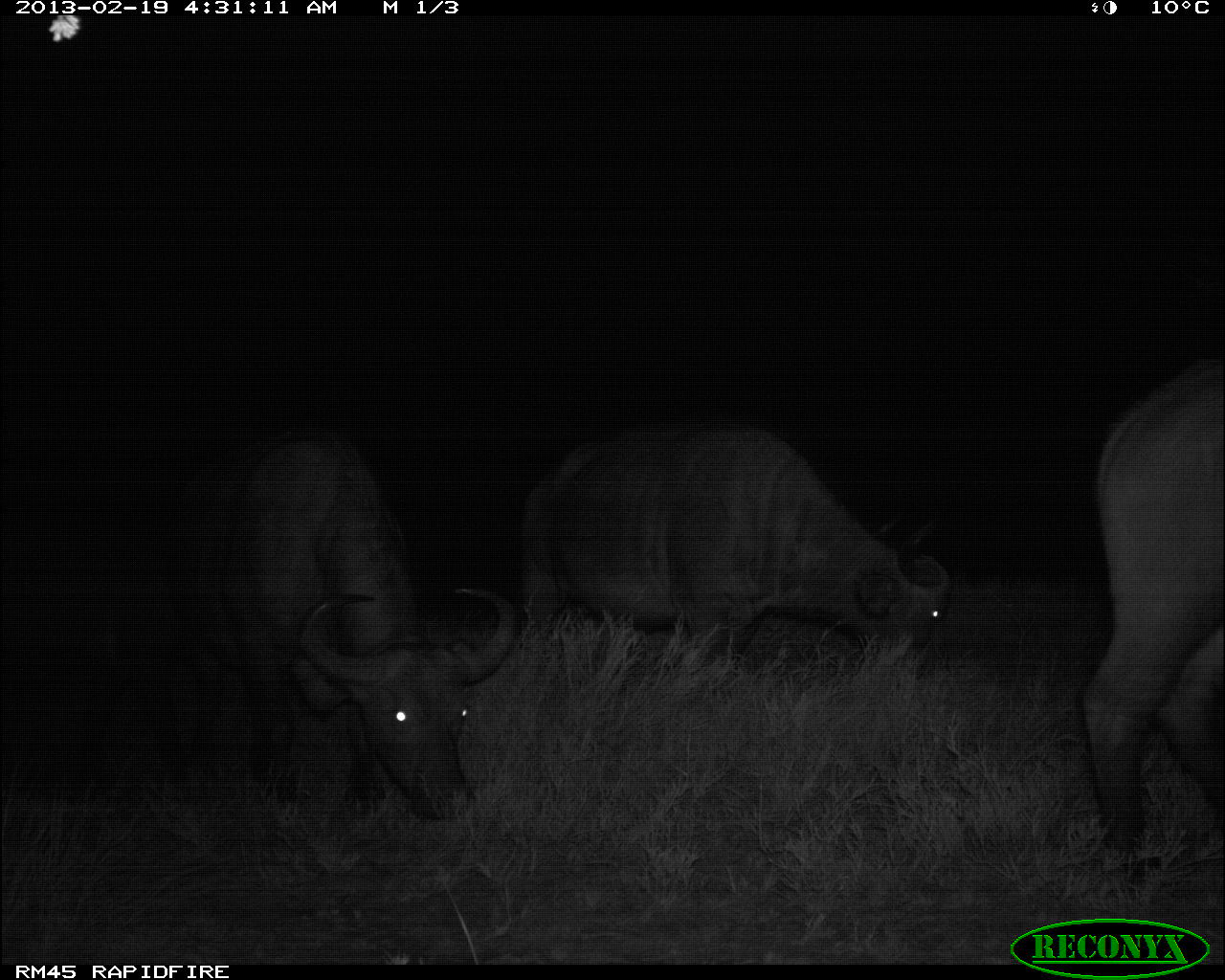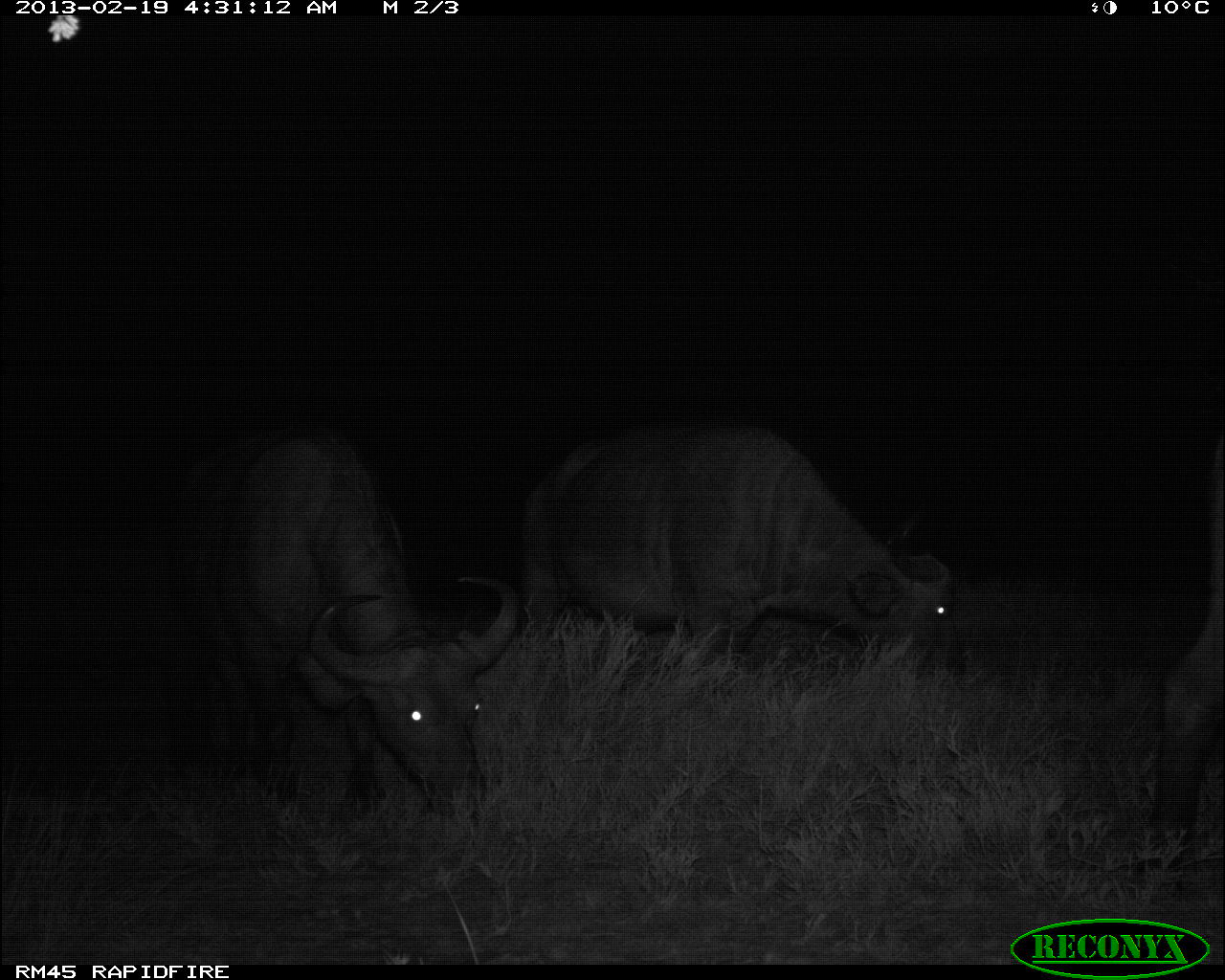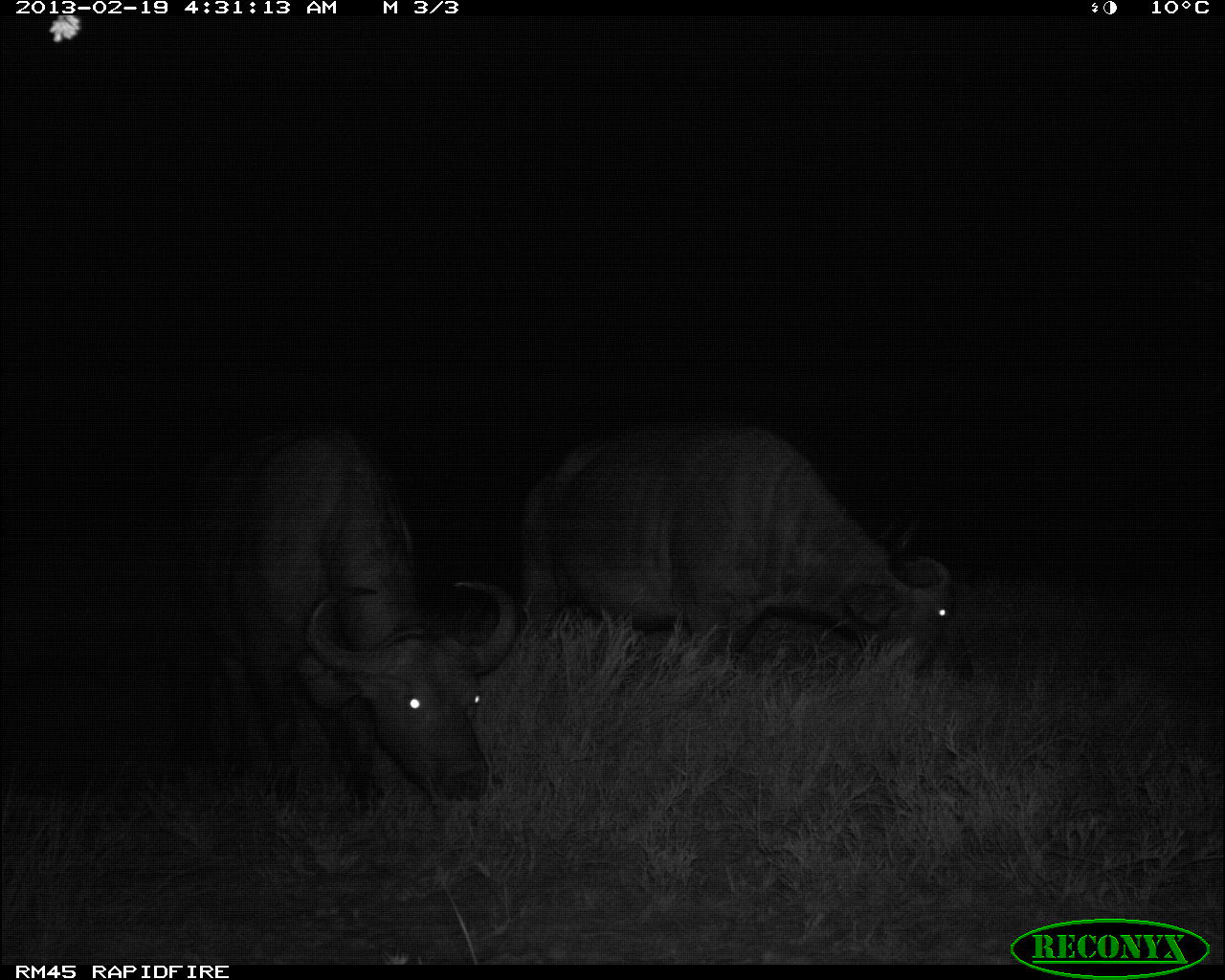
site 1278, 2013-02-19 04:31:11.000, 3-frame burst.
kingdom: Animalia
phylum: Chordata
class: Mammalia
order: Artiodactyla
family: Bovidae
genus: Syncerus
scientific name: Syncerus caffer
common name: african buffalo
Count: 3.